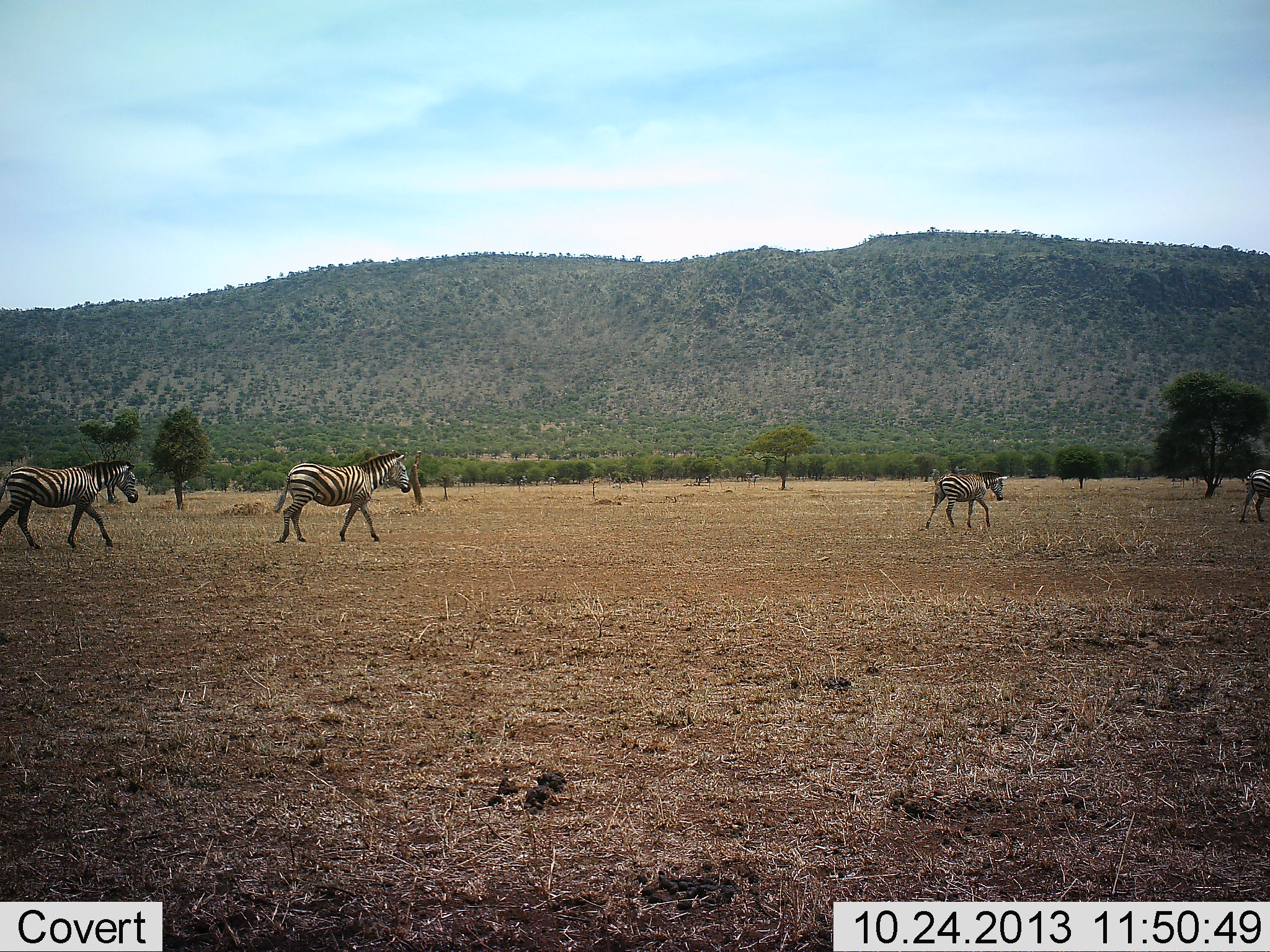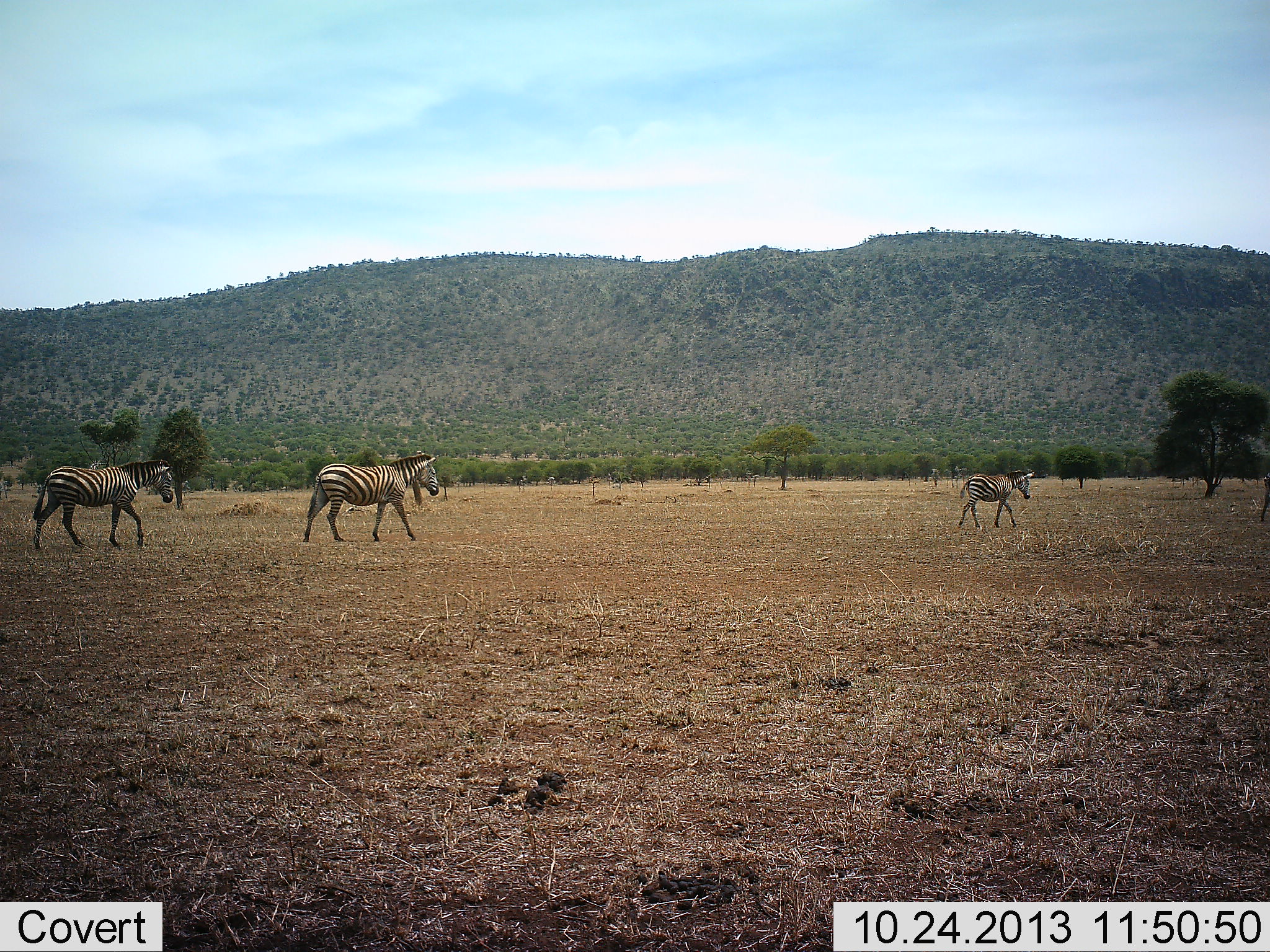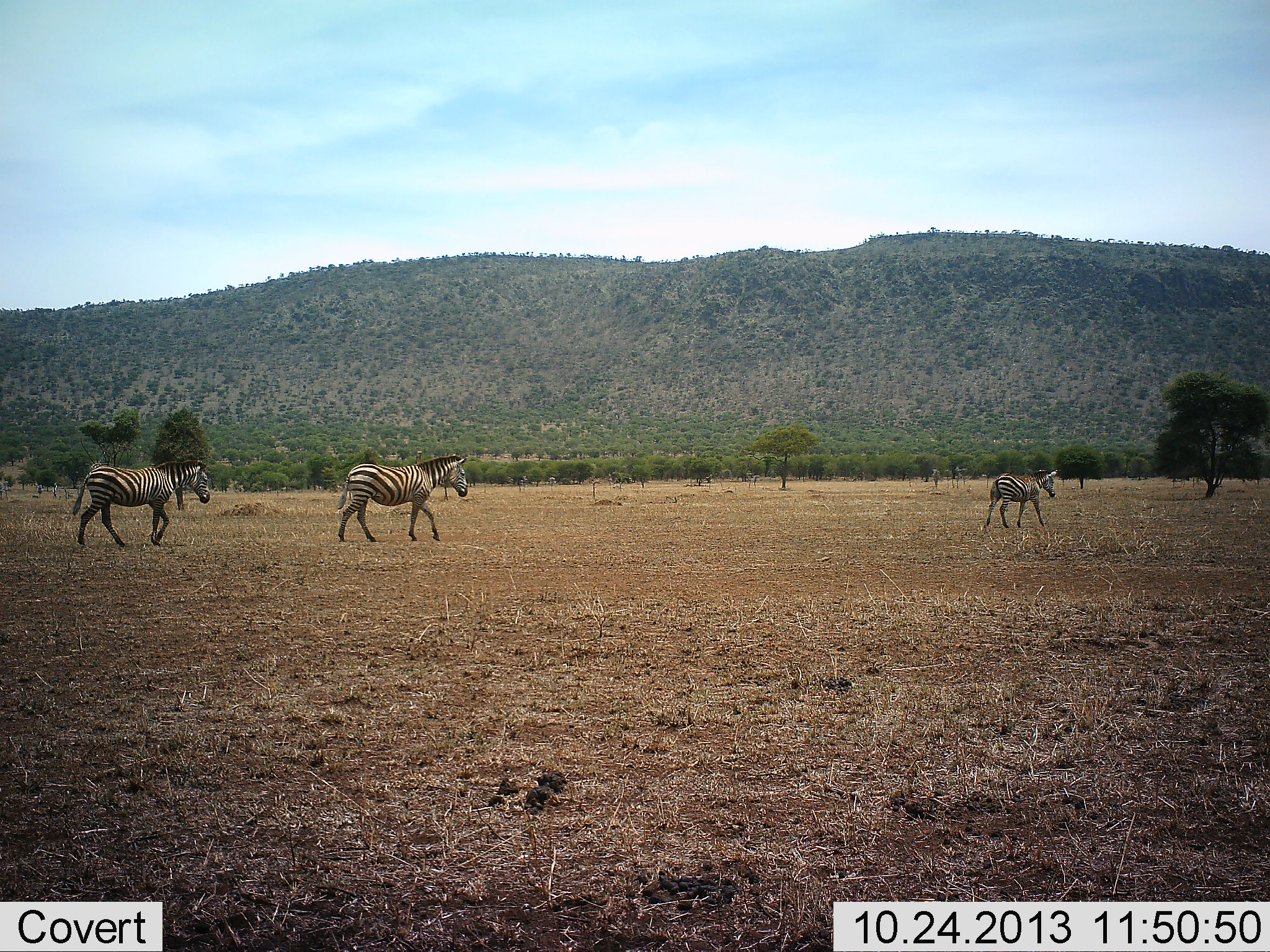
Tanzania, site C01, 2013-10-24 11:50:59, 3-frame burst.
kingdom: Animalia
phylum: Chordata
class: Mammalia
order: Perissodactyla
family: Equidae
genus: Equus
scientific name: Equus quagga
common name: plains zebra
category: zebra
Zebra (plains zebra) (Equus quagga), count 4. Behavior (volunteer vote fractions): standing 10%, resting 0%, moving 90%, interacting 0%. Young present (vote fraction): 10%. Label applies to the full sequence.